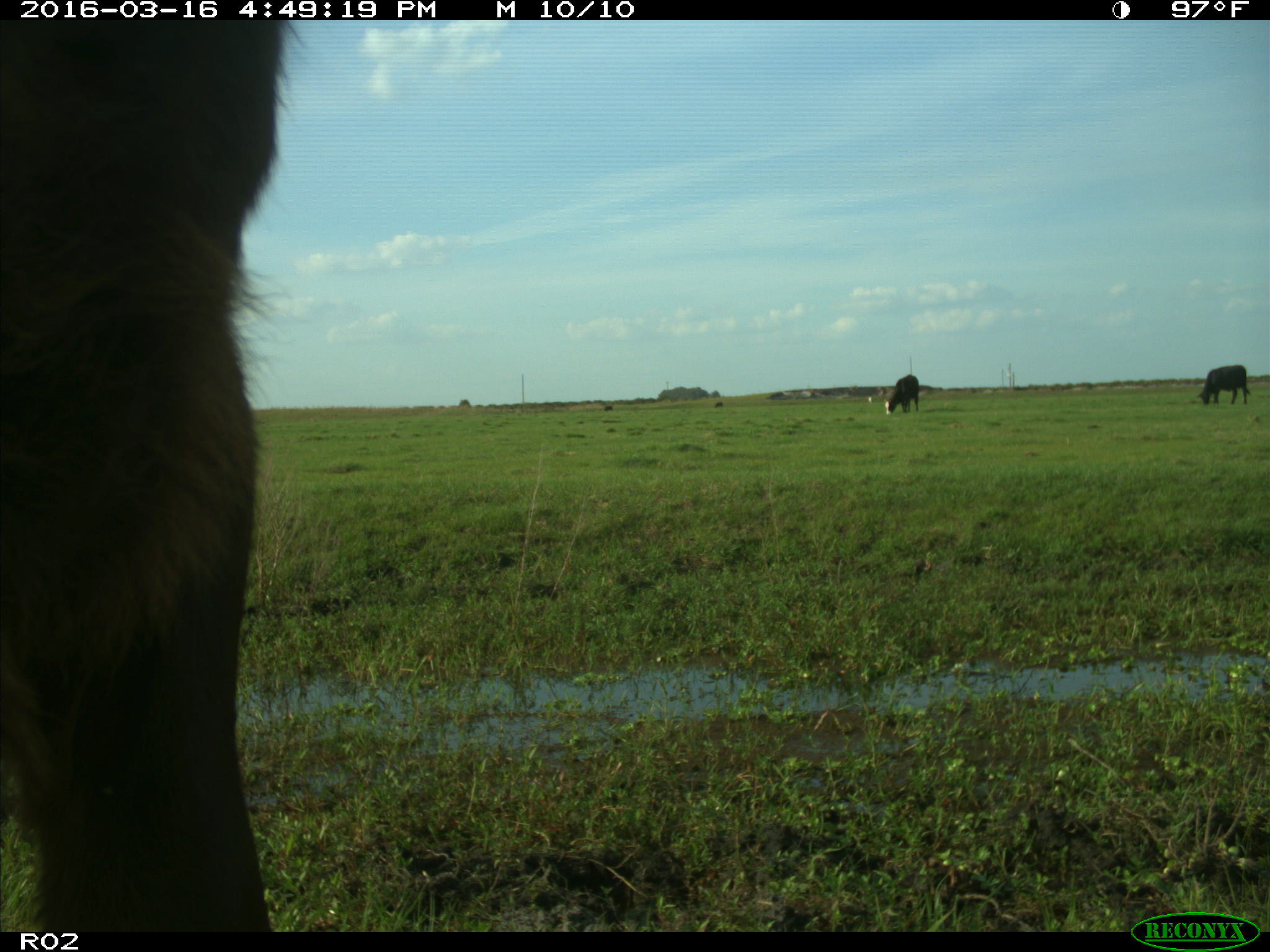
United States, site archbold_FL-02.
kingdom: Animalia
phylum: Chordata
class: Mammalia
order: Artiodactyla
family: Bovidae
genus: Bos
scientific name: Bos taurus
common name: domestic cow